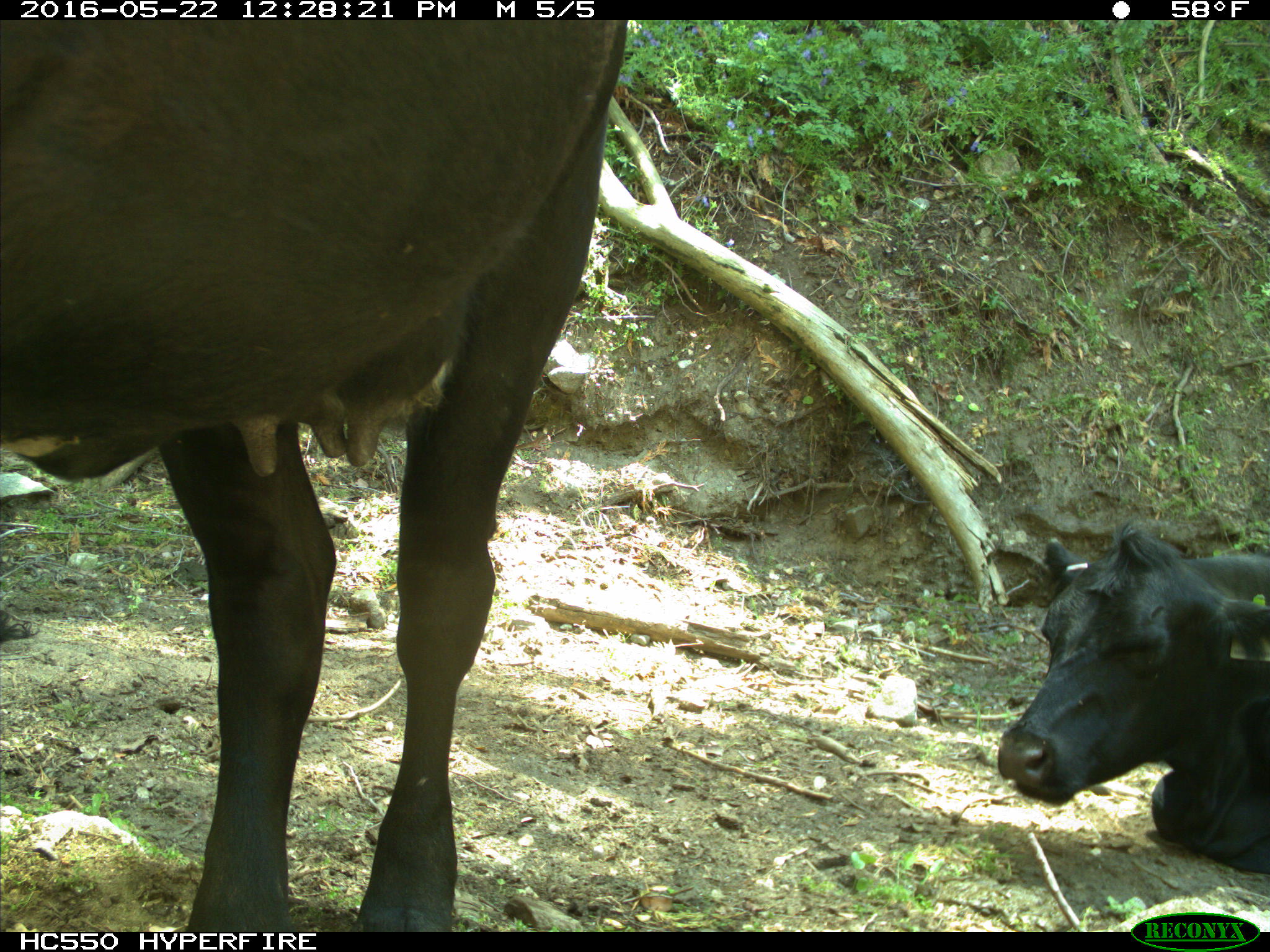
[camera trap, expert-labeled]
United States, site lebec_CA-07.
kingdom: Animalia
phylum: Chordata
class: Mammalia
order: Artiodactyla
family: Bovidae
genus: Bos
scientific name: Bos taurus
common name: domestic cow